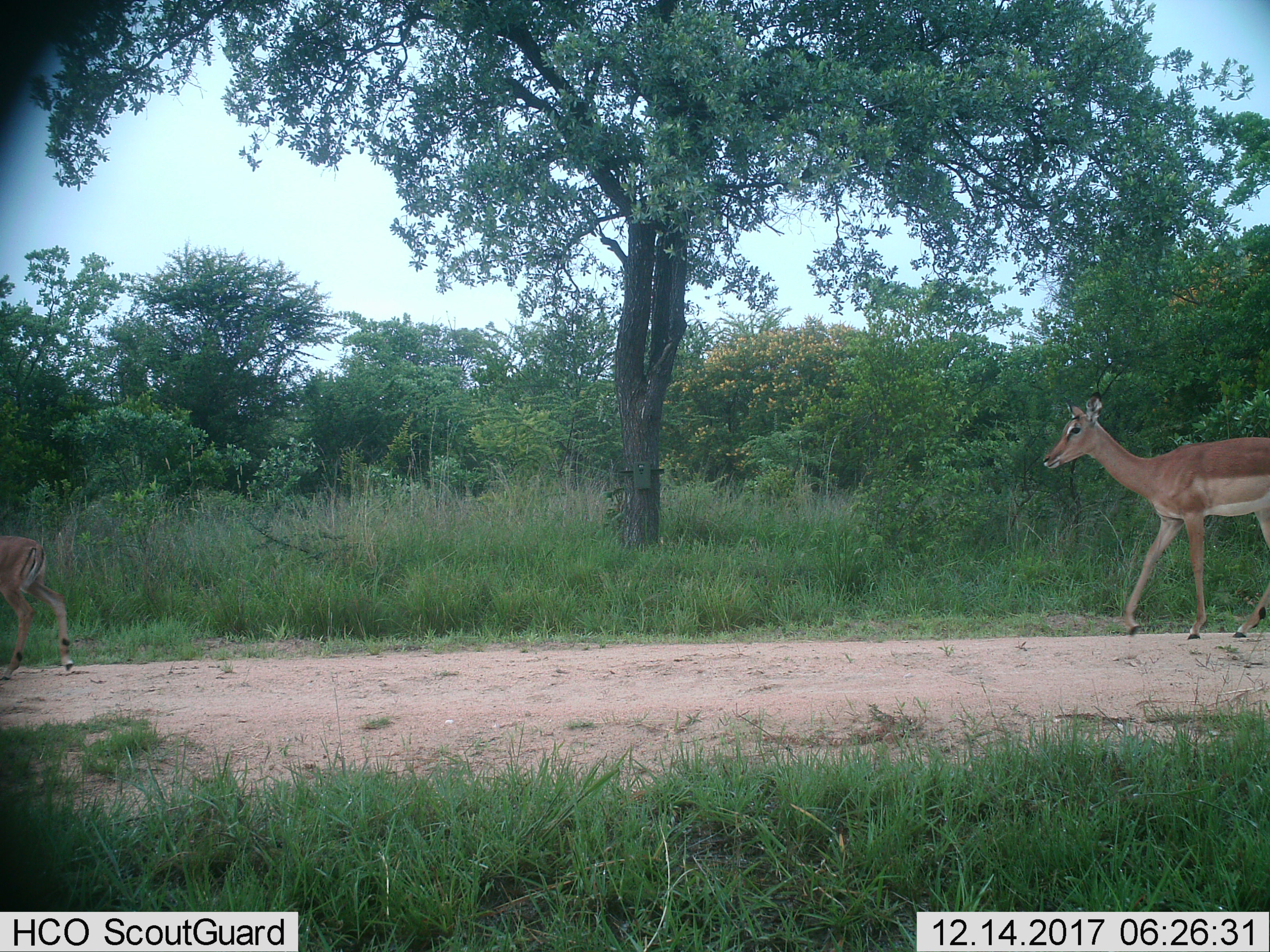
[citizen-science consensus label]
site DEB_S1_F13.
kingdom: Animalia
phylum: Chordata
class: Mammalia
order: Artiodactyla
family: Bovidae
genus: Aepyceros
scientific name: Aepyceros melampus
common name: impala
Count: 2.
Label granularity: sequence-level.